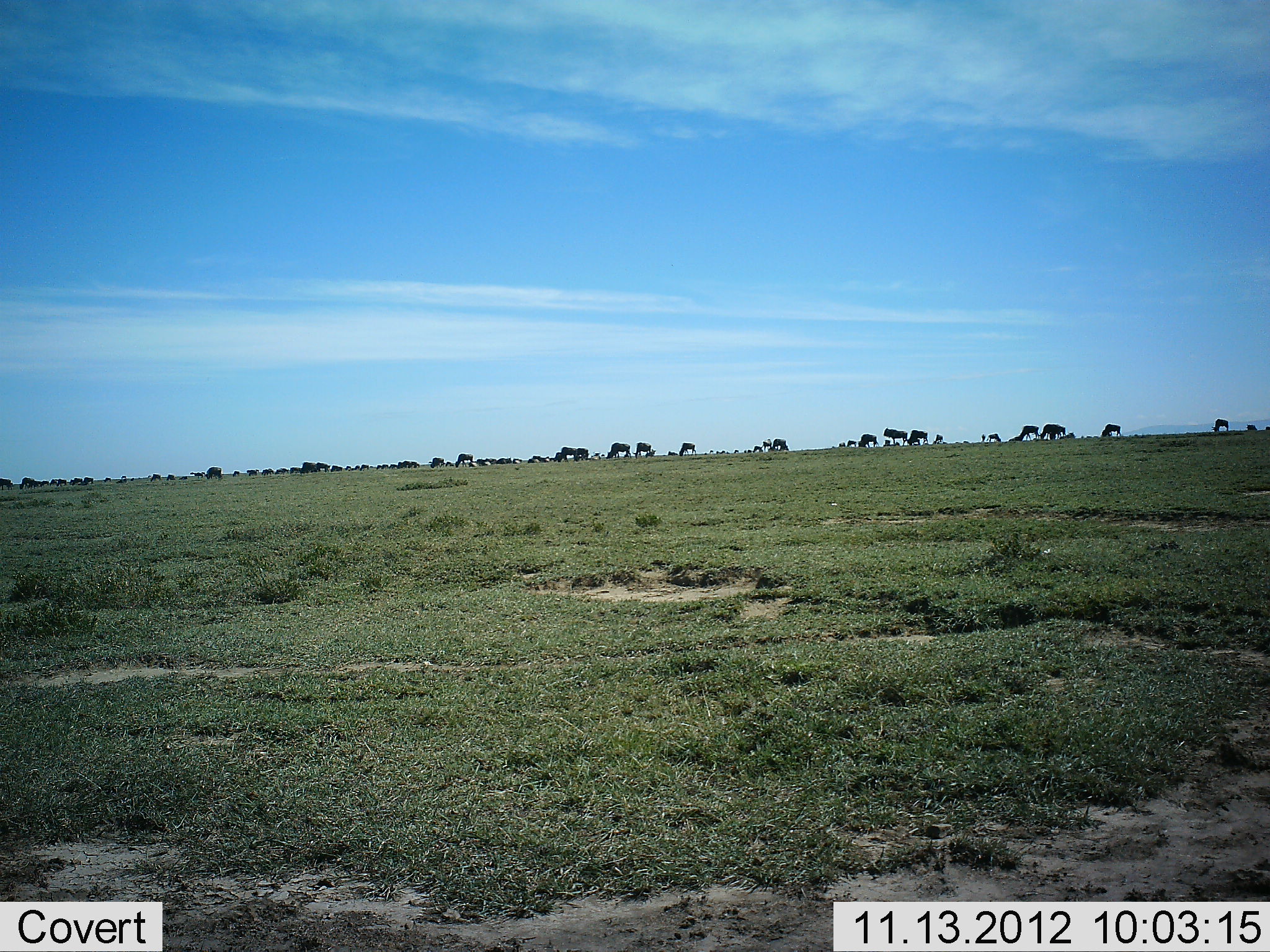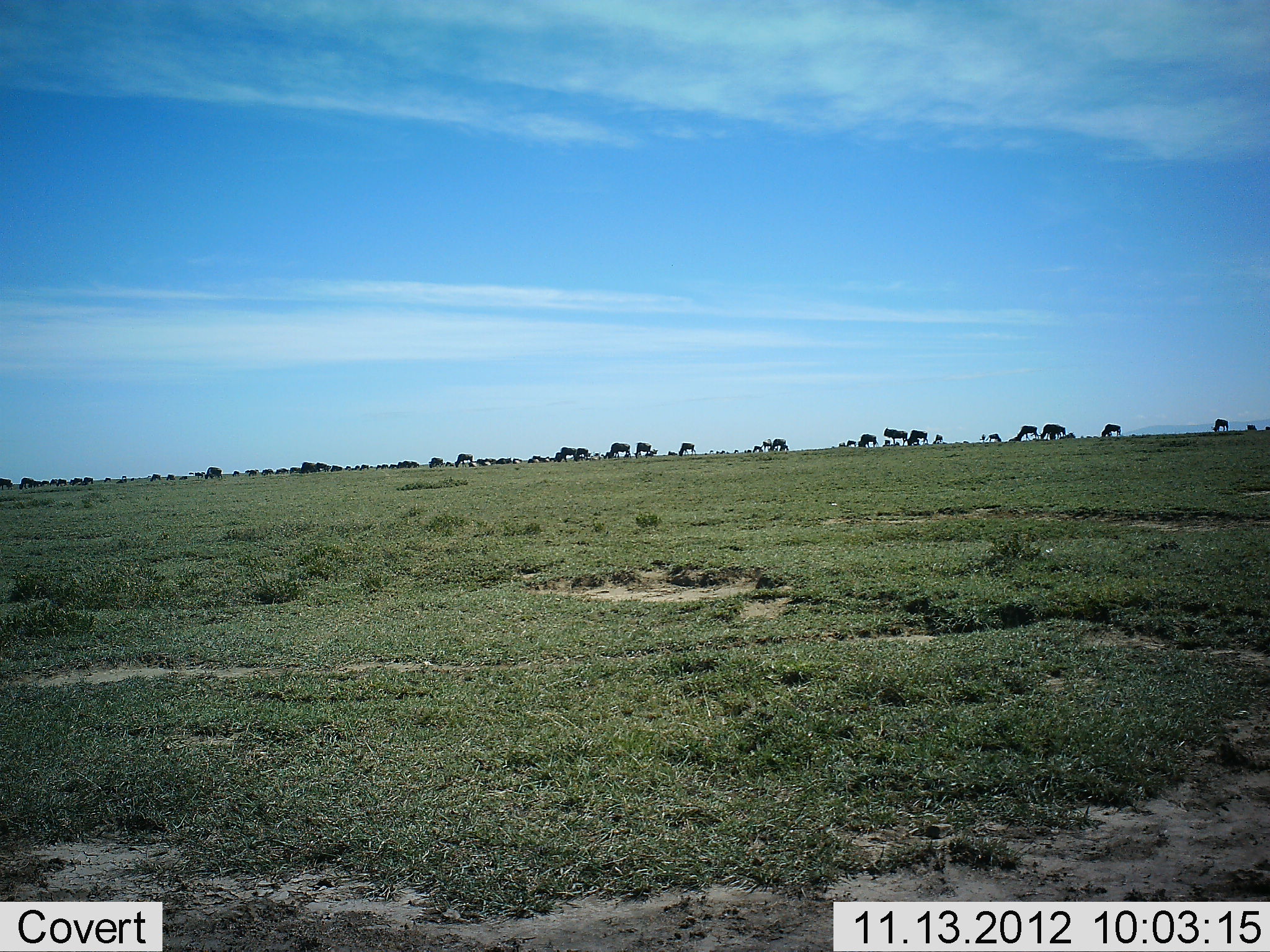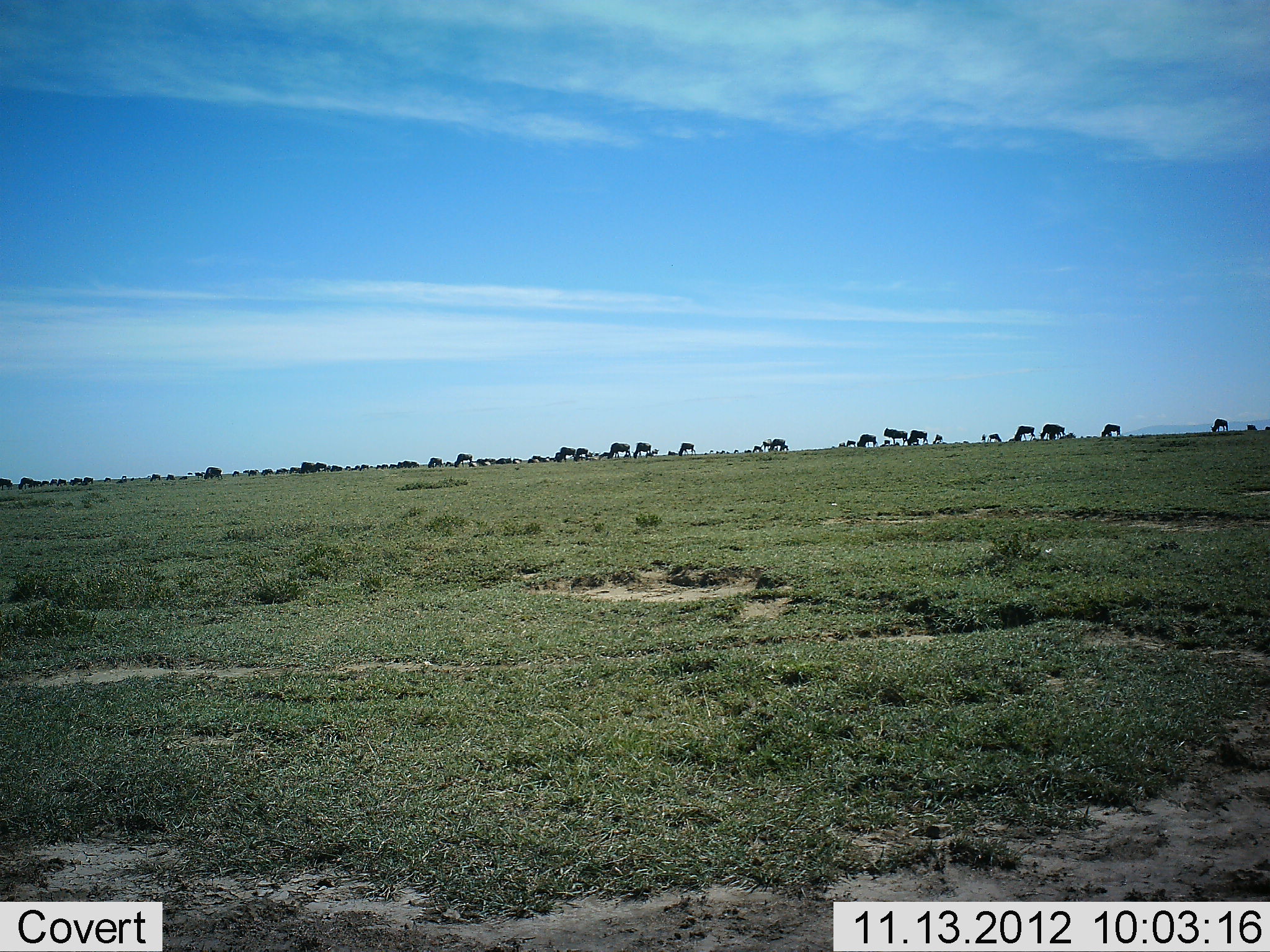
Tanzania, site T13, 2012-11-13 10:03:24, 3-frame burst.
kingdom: Animalia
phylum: Chordata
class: Mammalia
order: Artiodactyla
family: Bovidae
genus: Connochaetes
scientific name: Connochaetes taurinus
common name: blue wildebeest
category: wildebeest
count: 11-50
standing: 45%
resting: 9%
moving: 0%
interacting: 0%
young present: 9%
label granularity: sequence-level